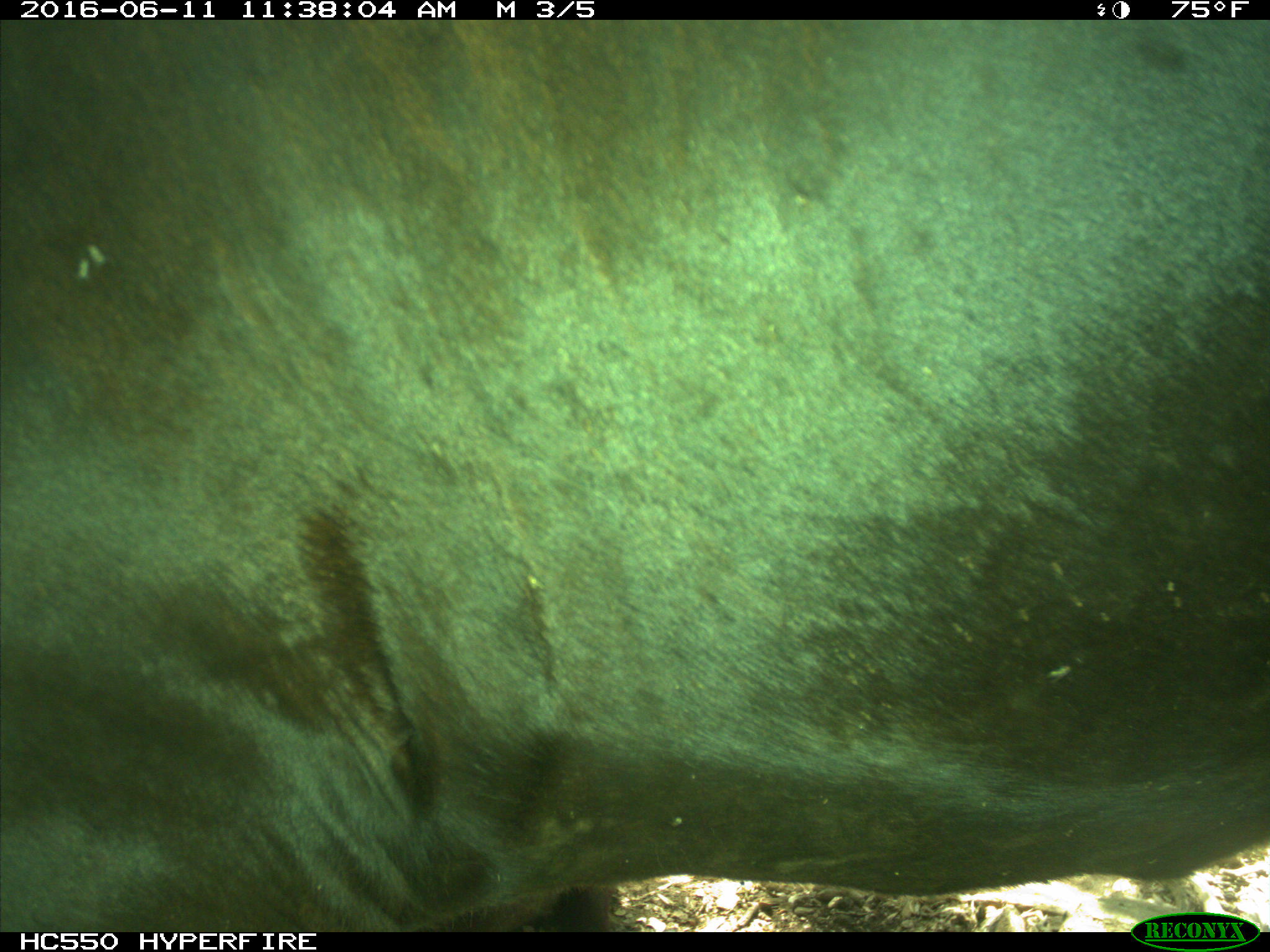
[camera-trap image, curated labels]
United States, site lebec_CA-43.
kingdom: Animalia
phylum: Chordata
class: Mammalia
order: Artiodactyla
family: Bovidae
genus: Bos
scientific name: Bos taurus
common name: domestic cow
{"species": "Bos taurus (domestic cow)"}